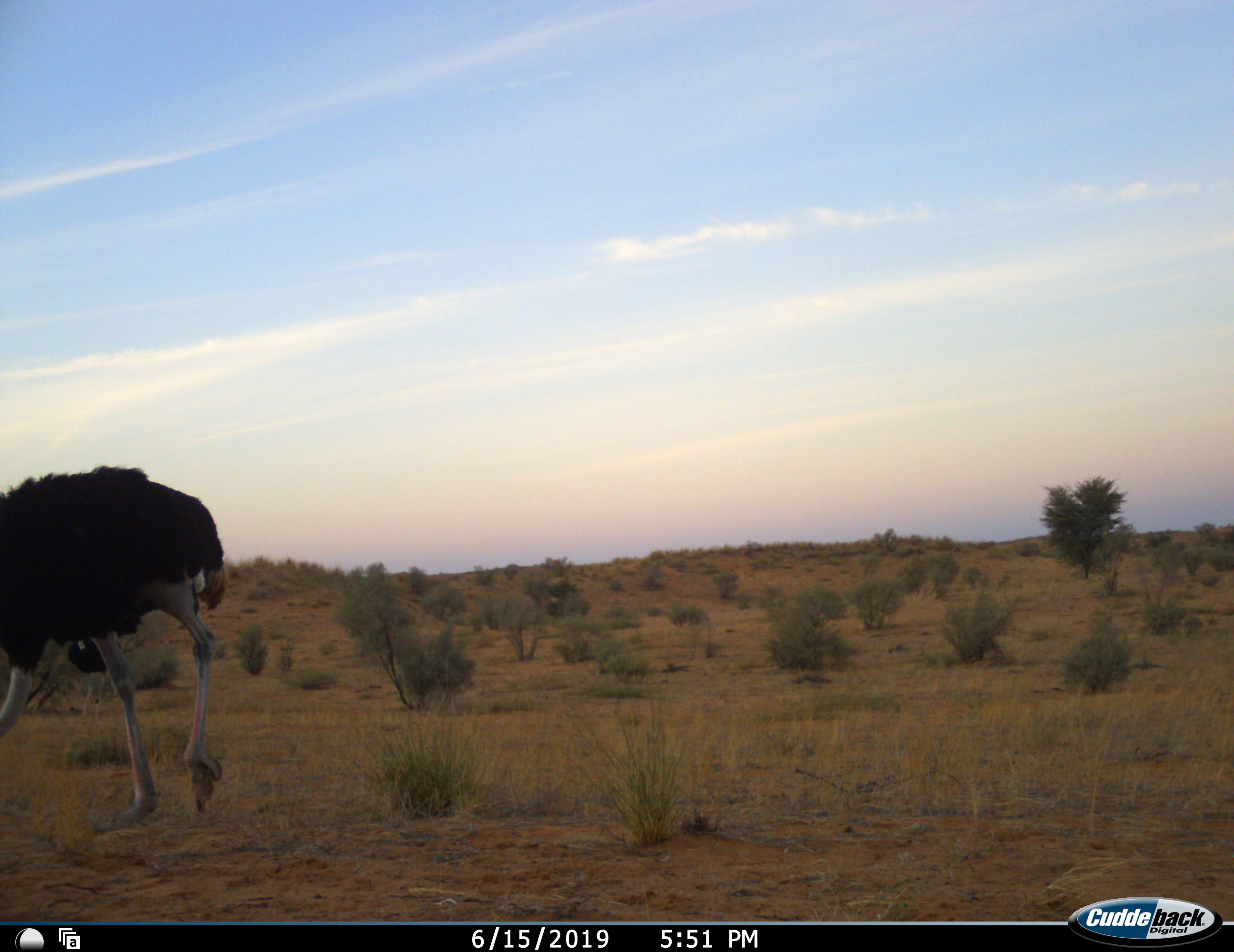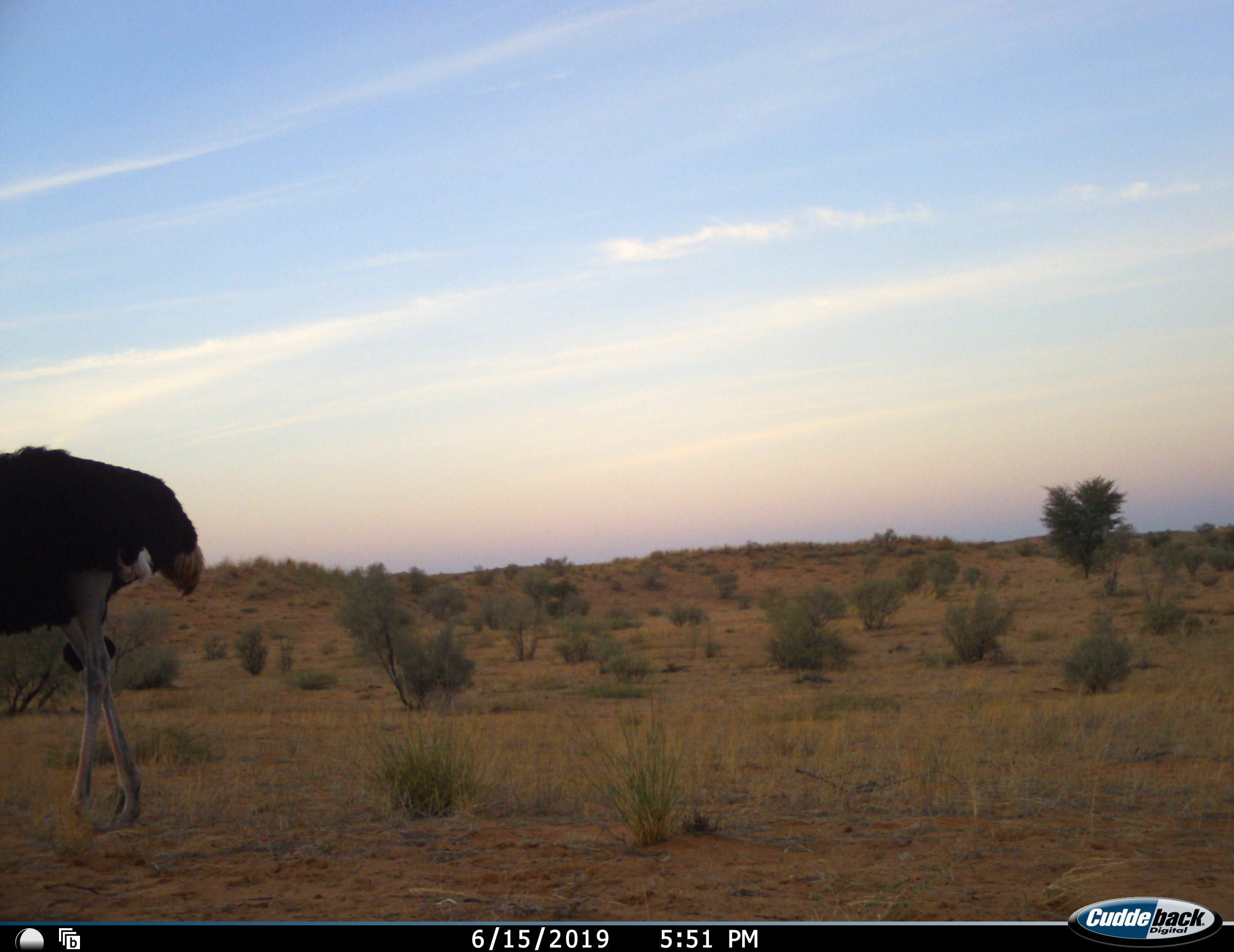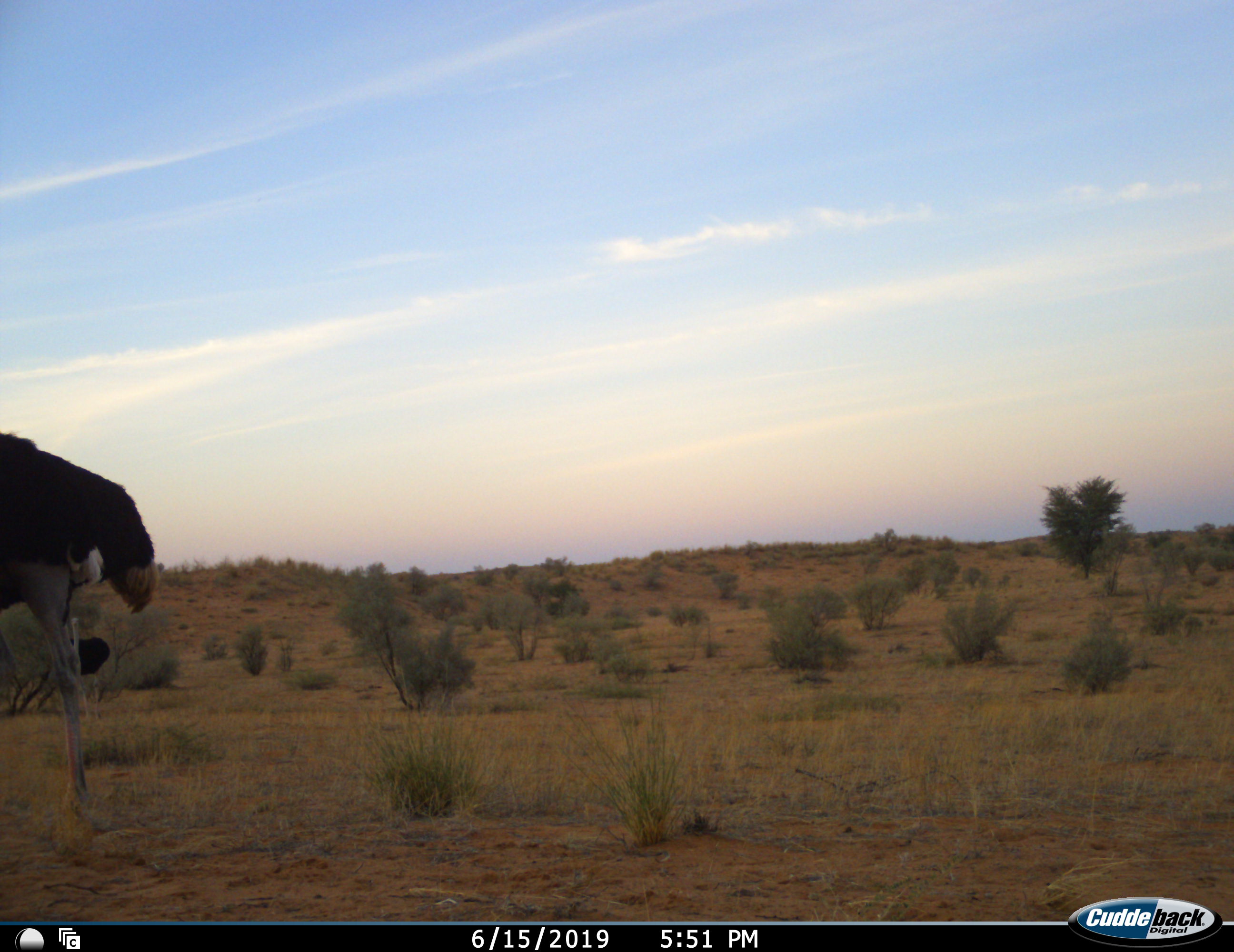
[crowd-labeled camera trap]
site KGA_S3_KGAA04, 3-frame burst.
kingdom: Animalia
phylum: Chordata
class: Aves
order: Struthioniformes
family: Struthionidae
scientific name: Struthionidae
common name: ostrich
Ostrich (Struthionidae), count 1. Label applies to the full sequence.